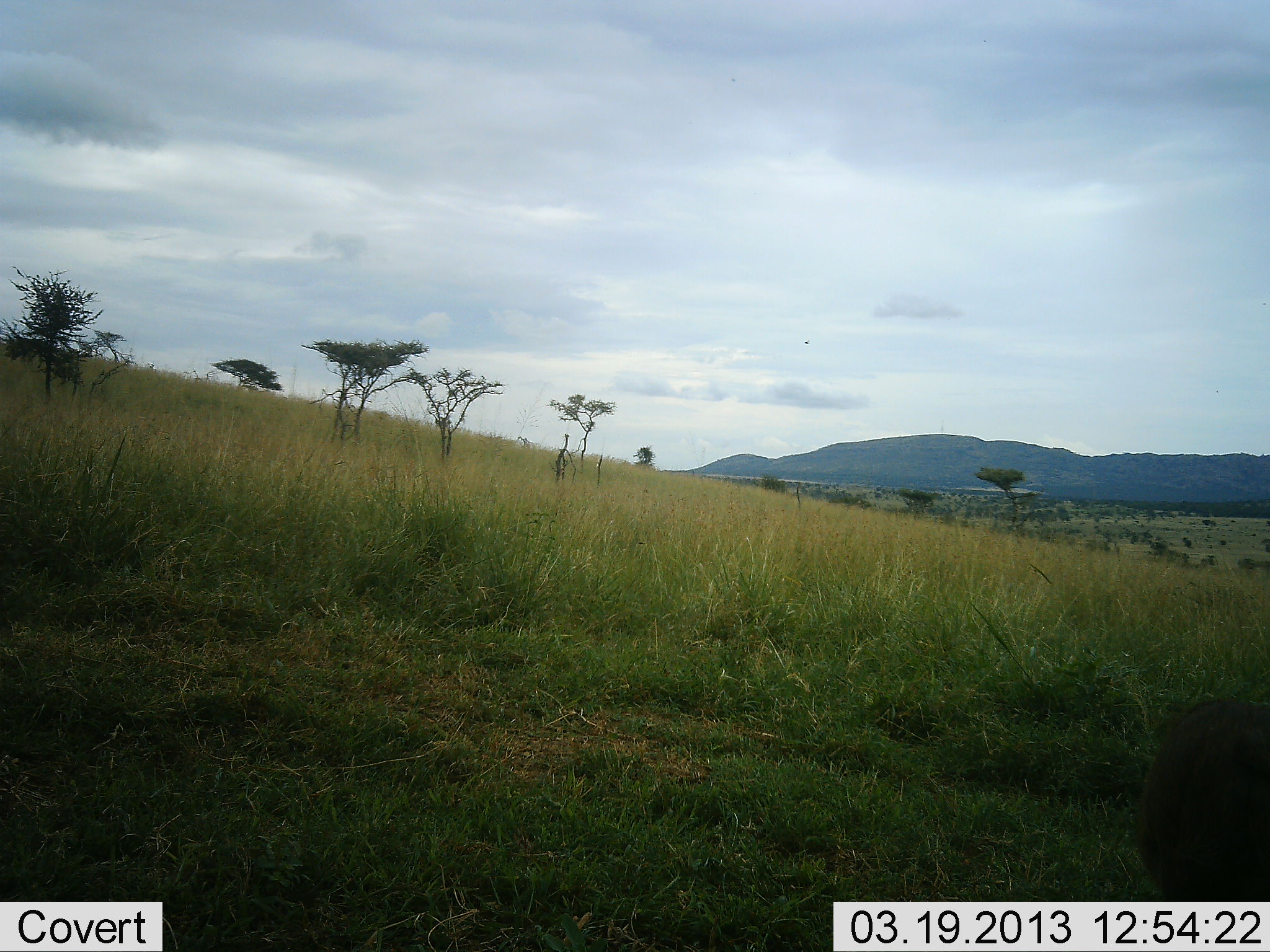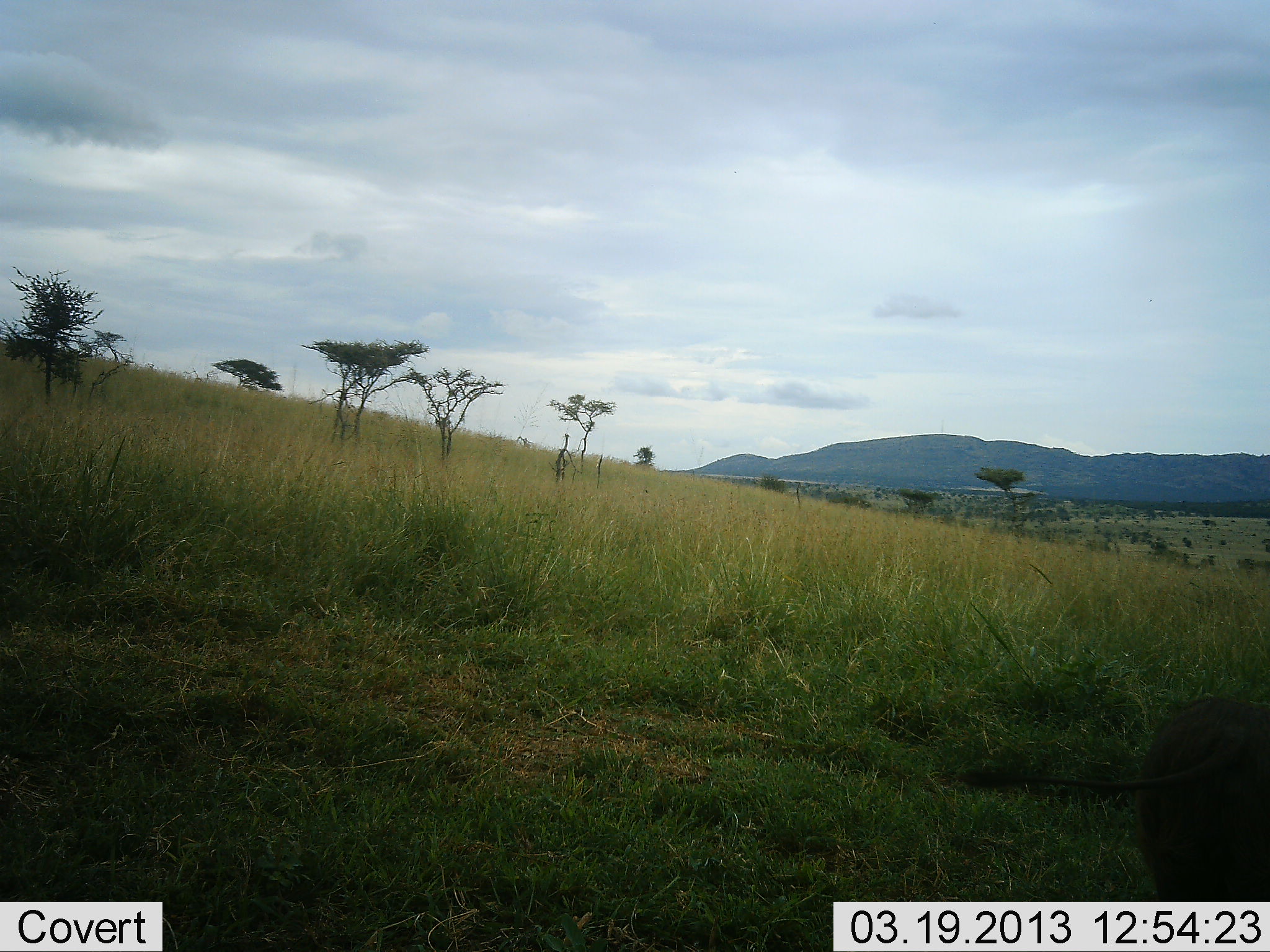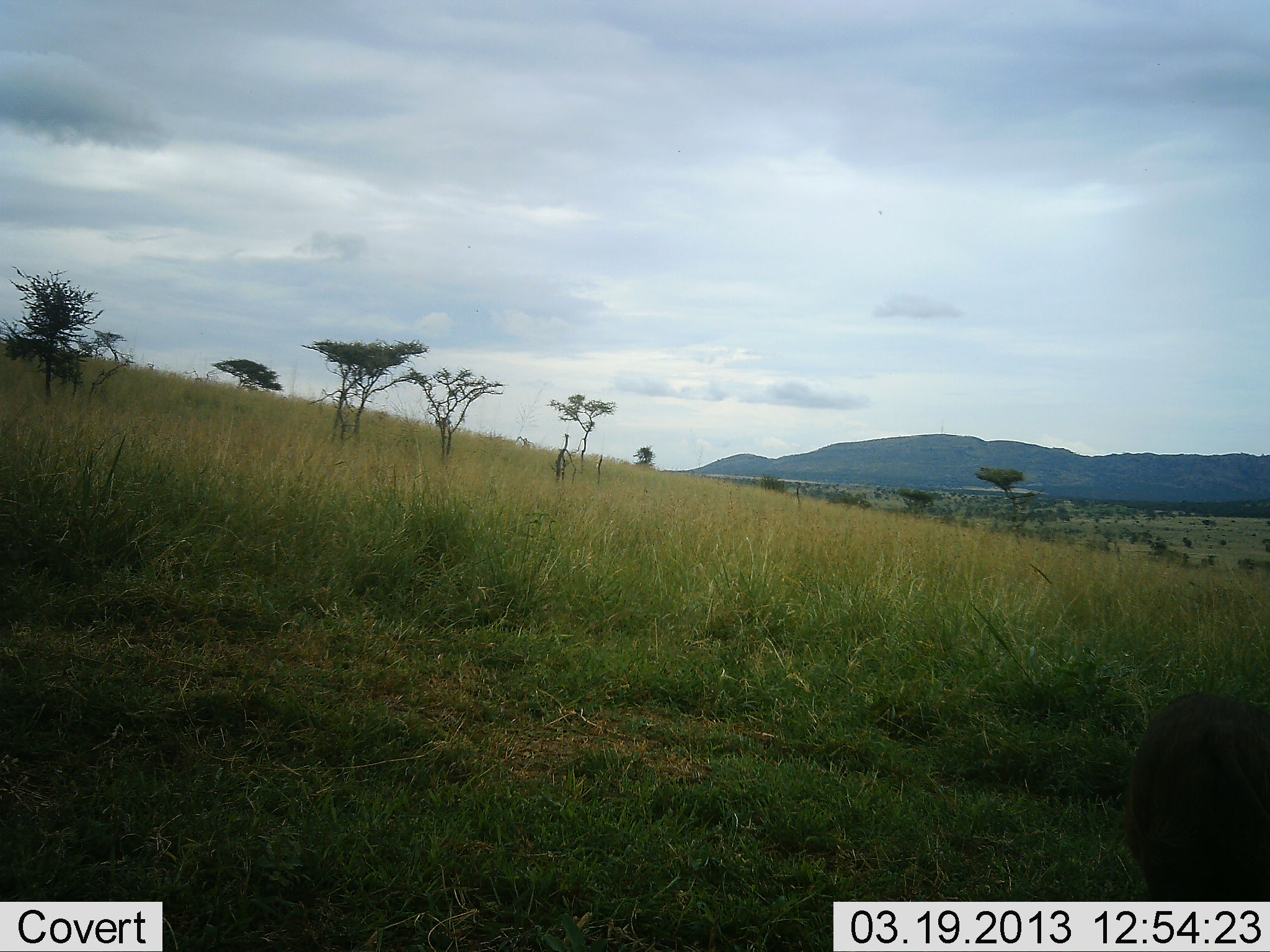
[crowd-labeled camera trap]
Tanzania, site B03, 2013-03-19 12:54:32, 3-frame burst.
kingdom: Animalia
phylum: Chordata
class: Mammalia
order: Artiodactyla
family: Suidae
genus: Phacochoerus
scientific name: Phacochoerus africanus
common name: warthog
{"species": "warthog (Phacochoerus africanus)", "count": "1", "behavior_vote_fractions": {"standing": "71%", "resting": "0%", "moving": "0%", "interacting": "0%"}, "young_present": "0%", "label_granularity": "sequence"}